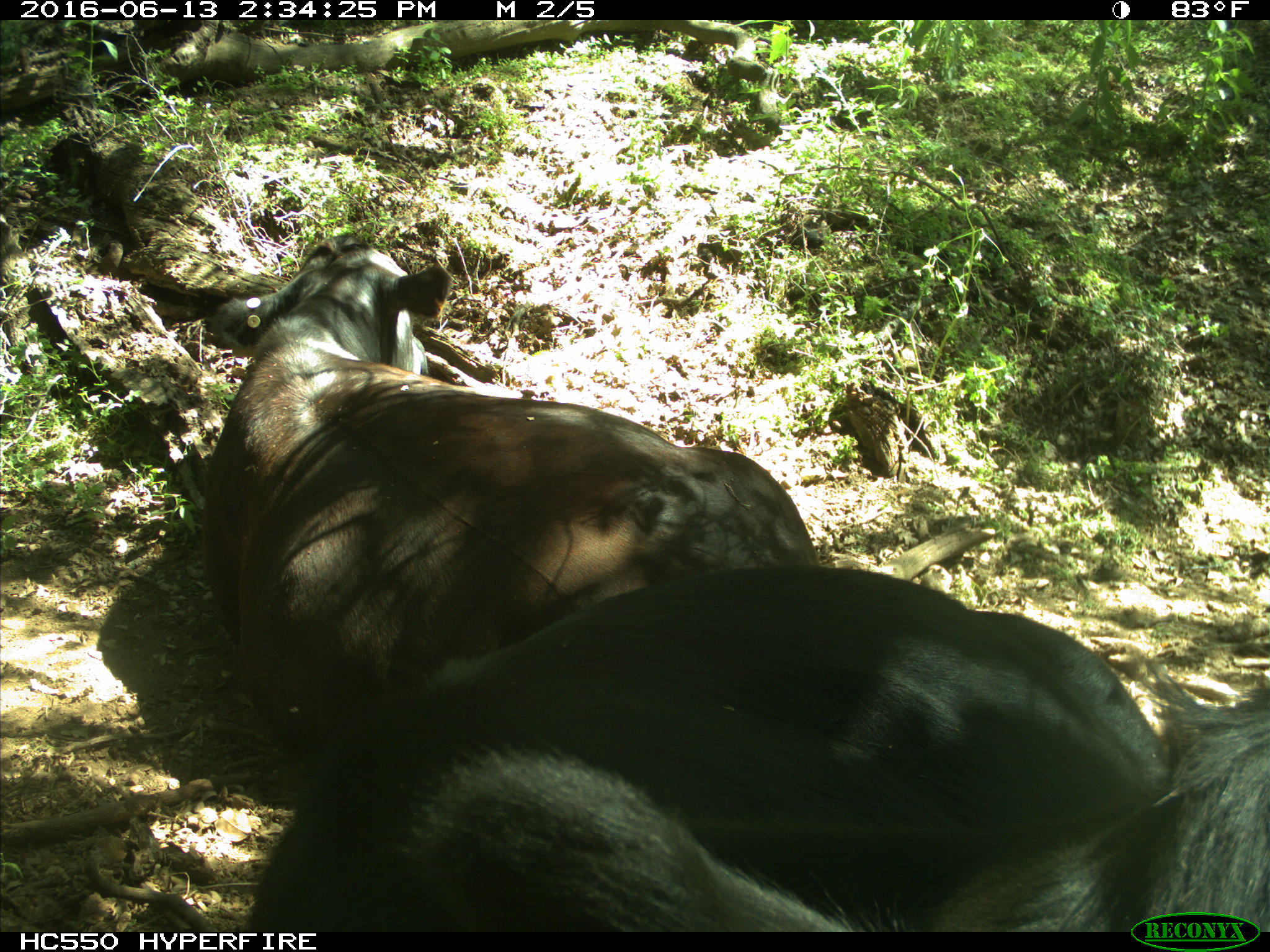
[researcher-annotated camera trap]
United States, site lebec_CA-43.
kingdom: Animalia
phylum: Chordata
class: Mammalia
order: Artiodactyla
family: Bovidae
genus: Bos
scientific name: Bos taurus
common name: domestic cow